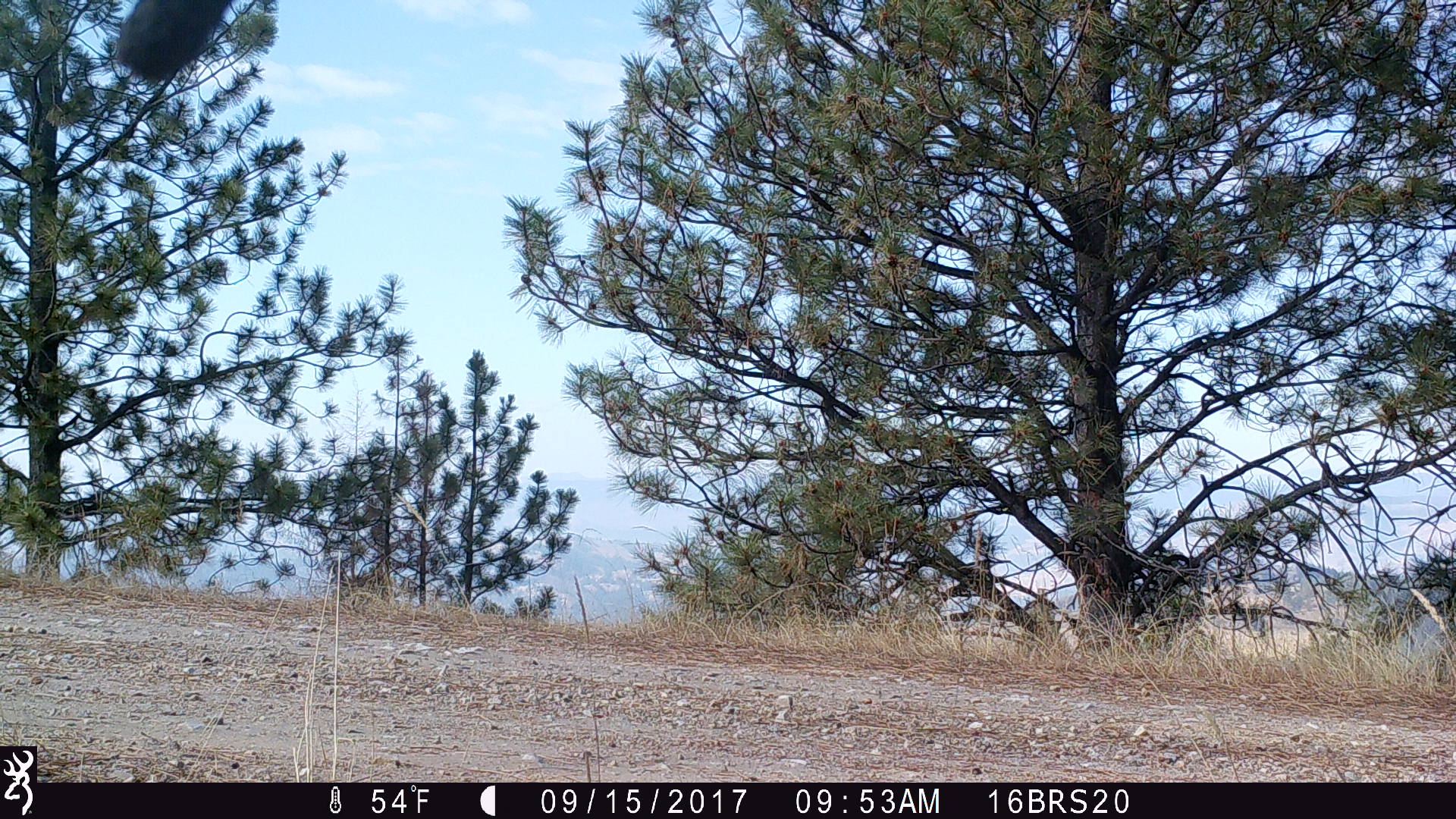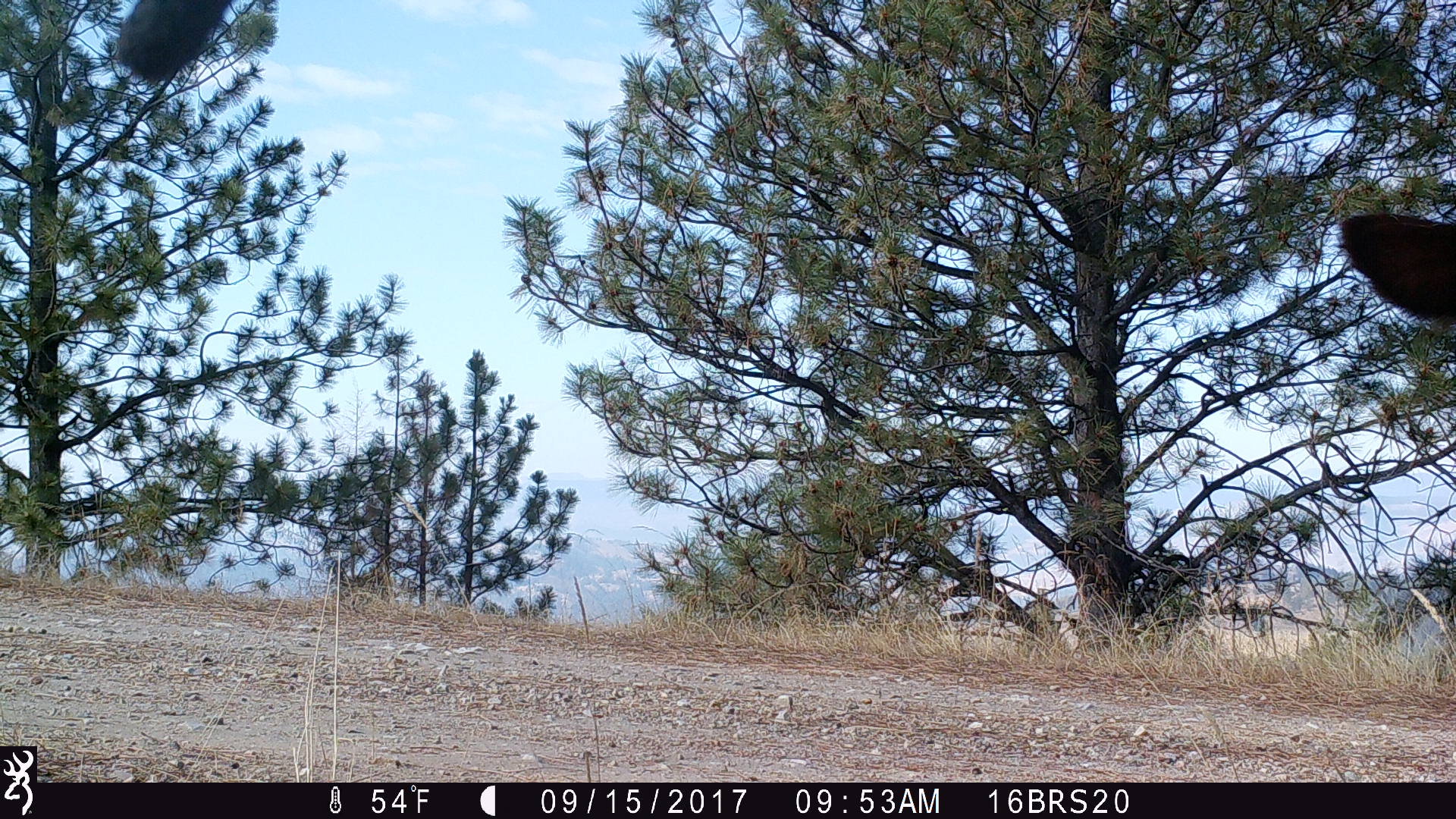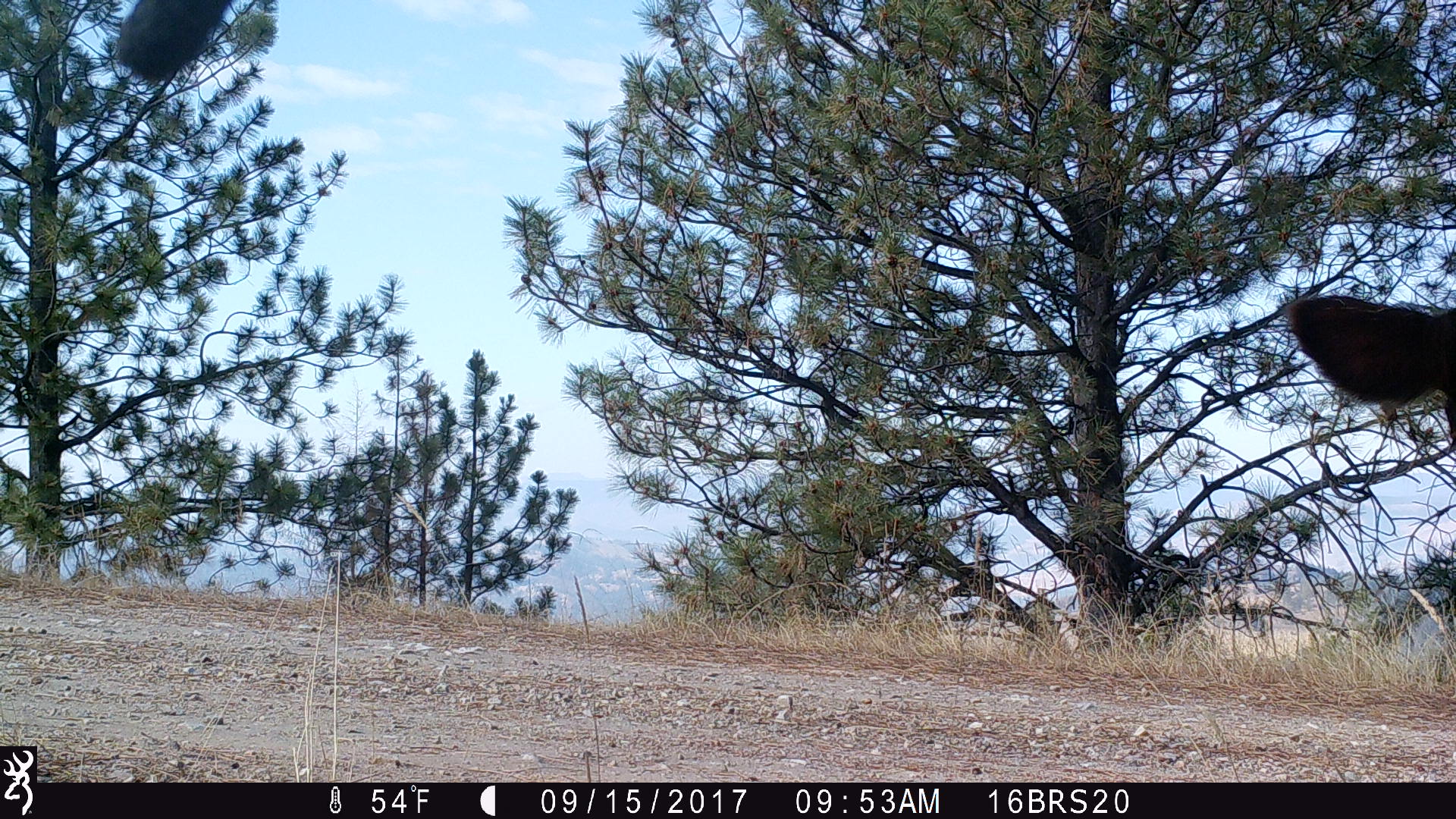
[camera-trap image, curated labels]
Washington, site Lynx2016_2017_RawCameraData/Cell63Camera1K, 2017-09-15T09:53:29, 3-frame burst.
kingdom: Animalia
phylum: Chordata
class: Mammalia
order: Artiodactyla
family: Bovidae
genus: Bos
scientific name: Bos taurus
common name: domestic cattle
Domestic cattle (Bos taurus). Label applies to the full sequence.